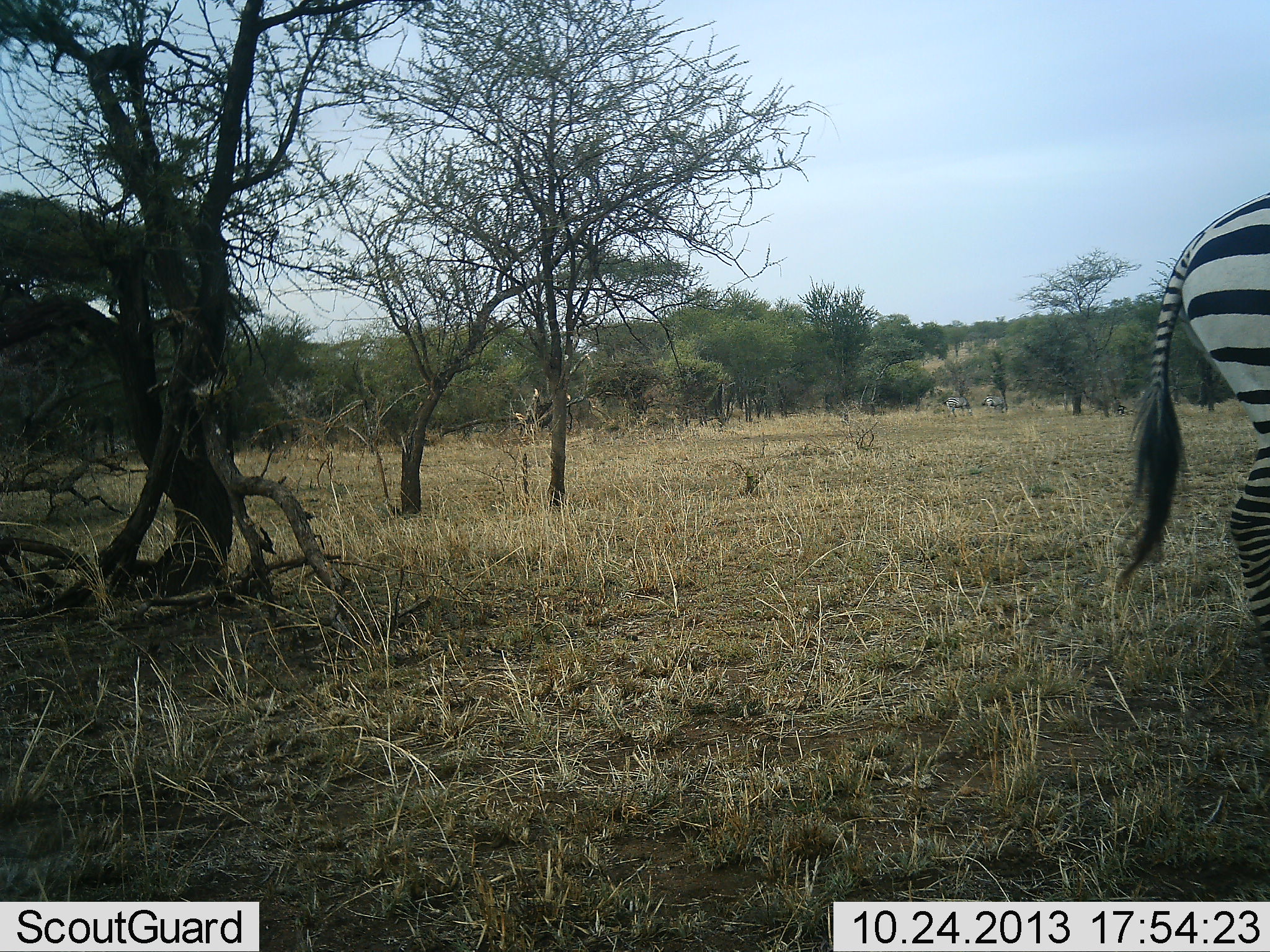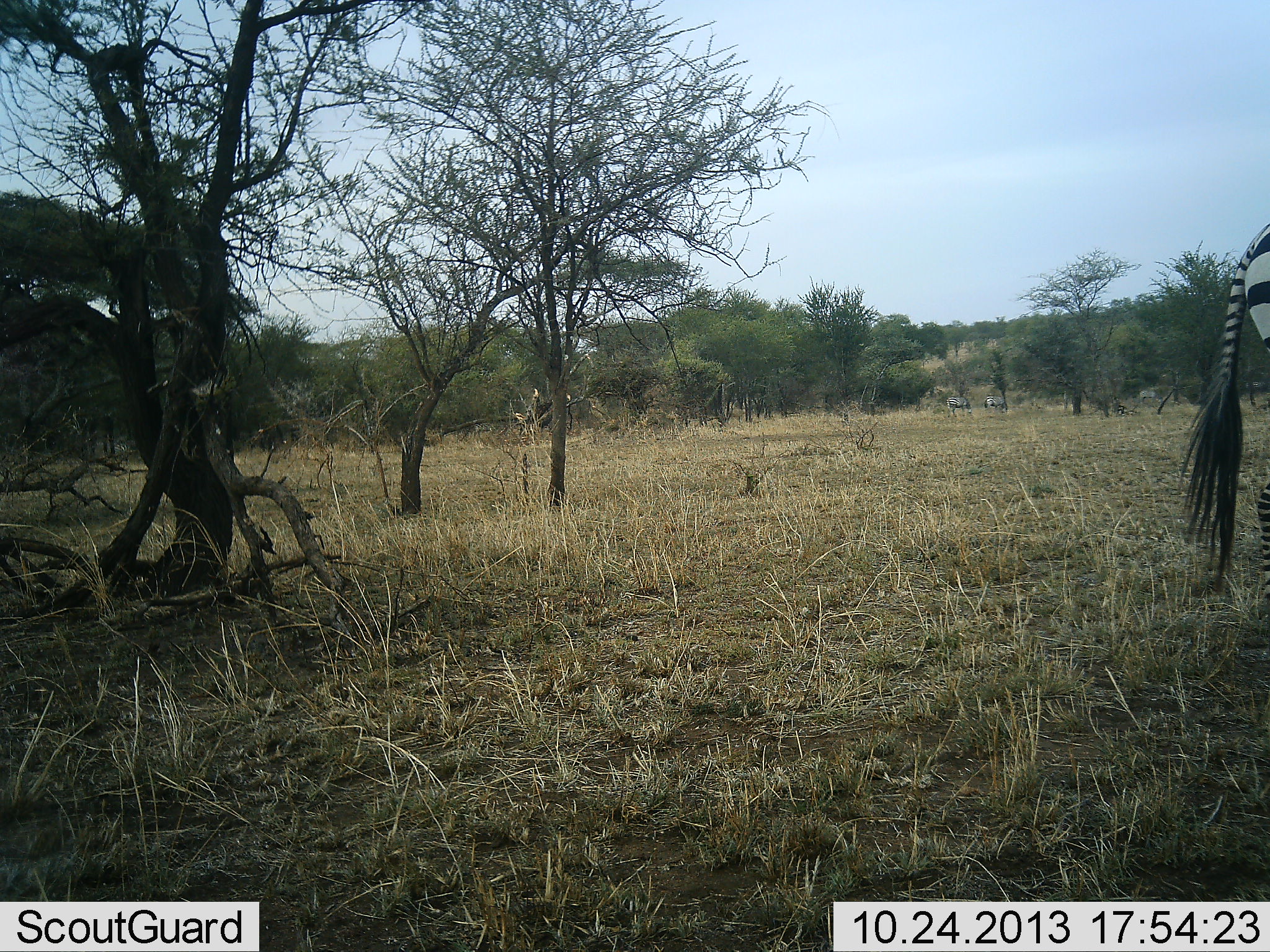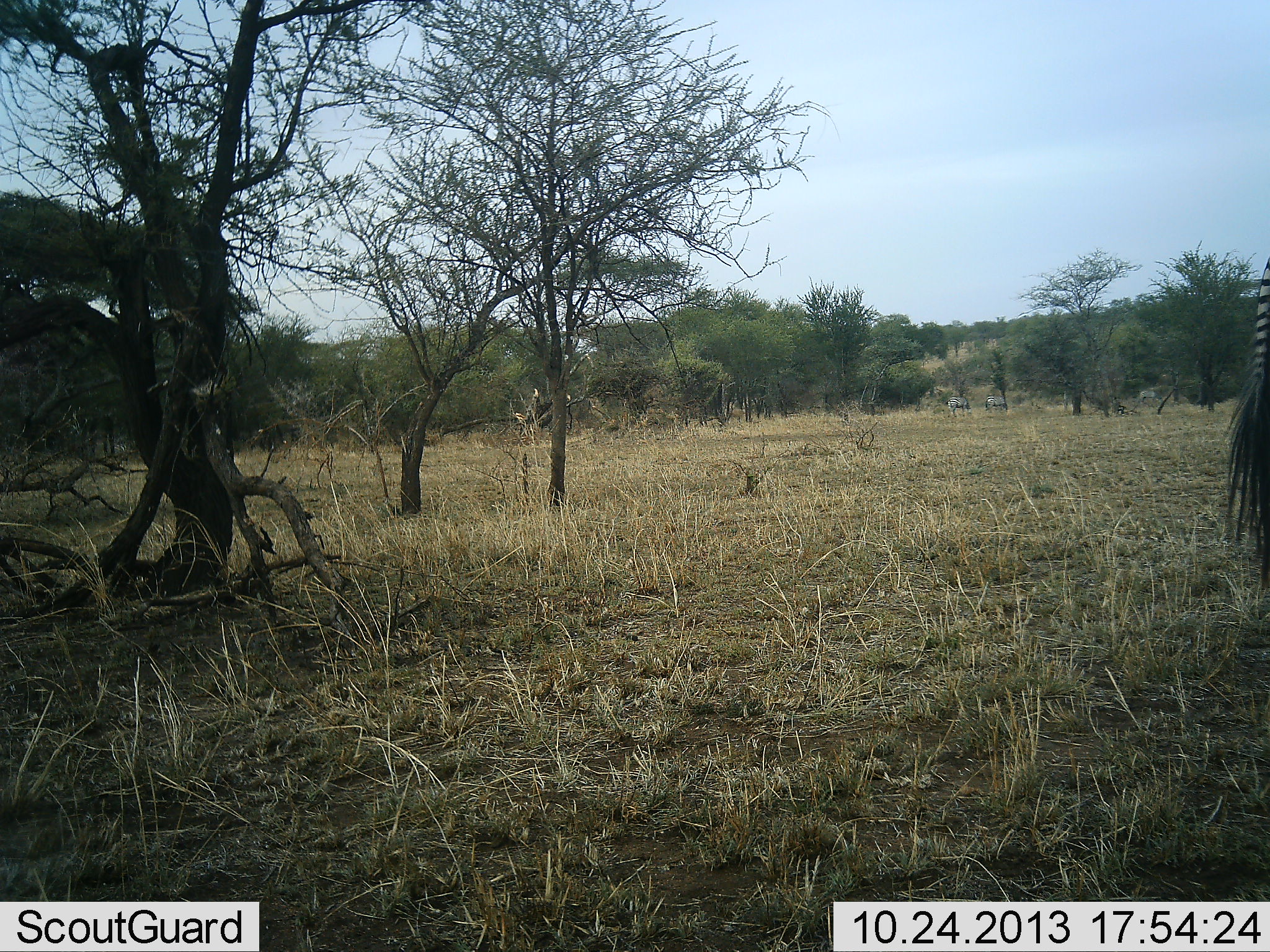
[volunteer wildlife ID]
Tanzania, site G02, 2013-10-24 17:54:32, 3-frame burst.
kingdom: Animalia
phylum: Chordata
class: Mammalia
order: Perissodactyla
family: Equidae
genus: Equus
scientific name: Equus quagga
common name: plains zebra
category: zebra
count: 4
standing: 40%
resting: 0%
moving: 60%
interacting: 0%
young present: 0%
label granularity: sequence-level